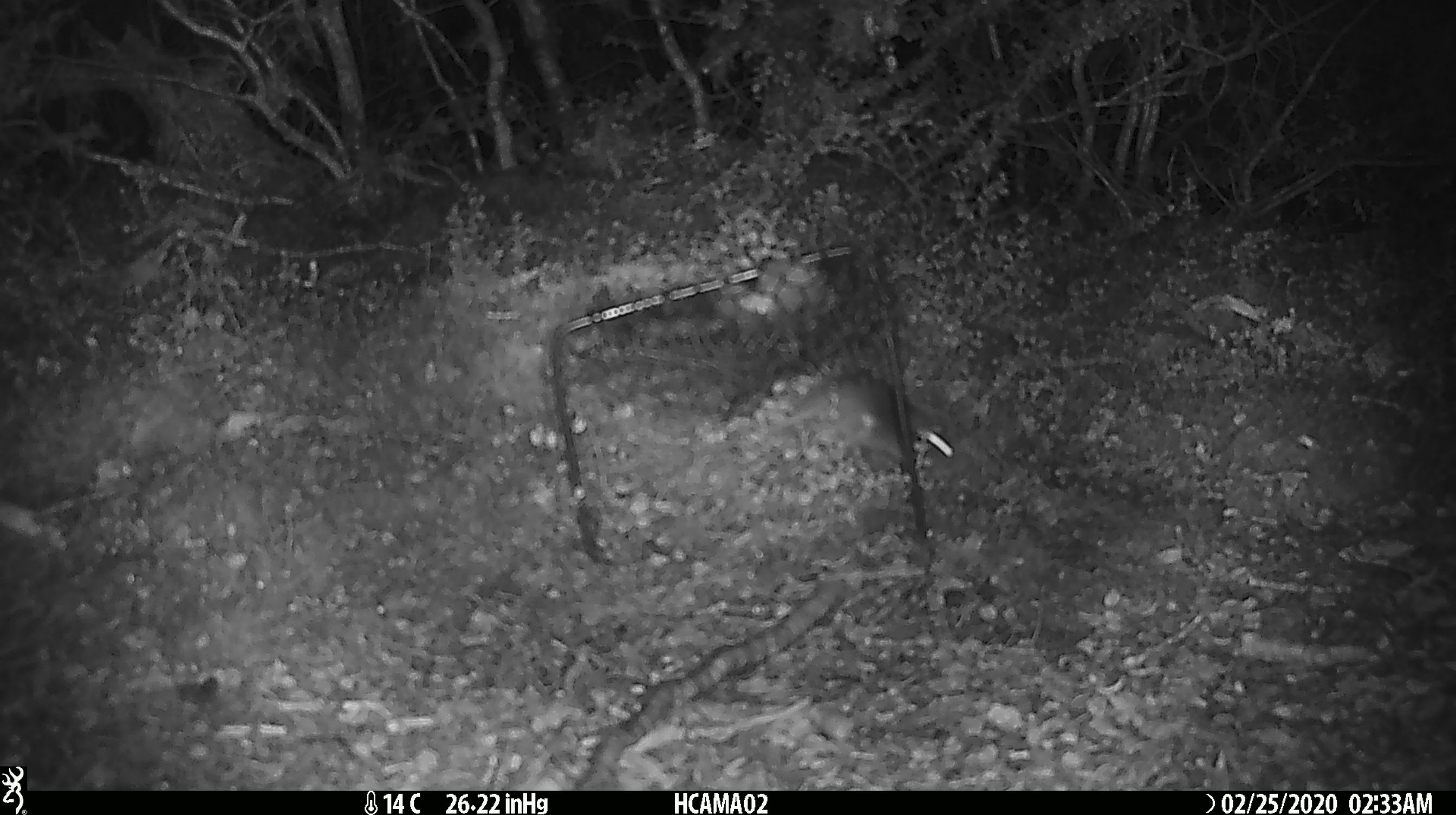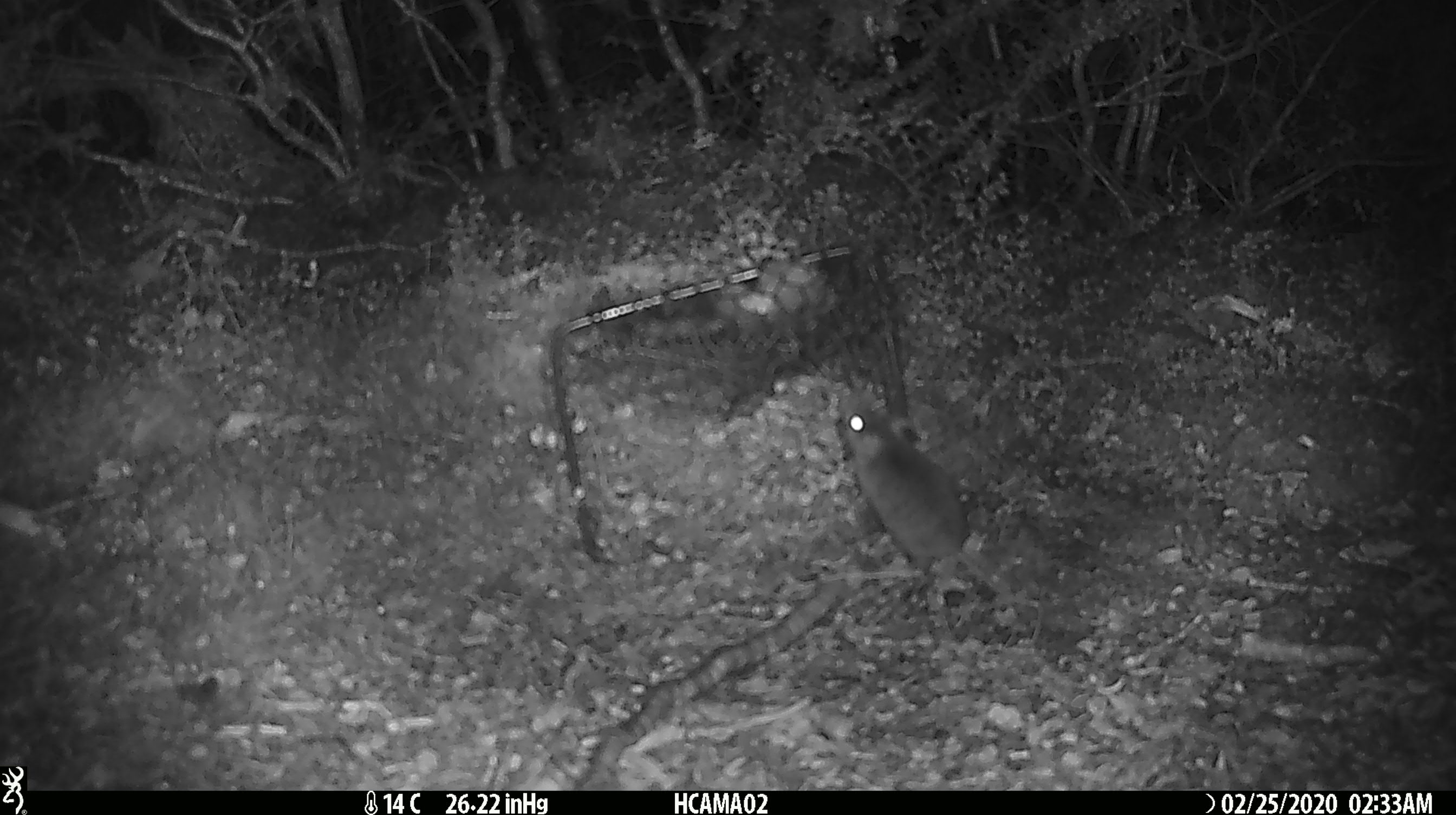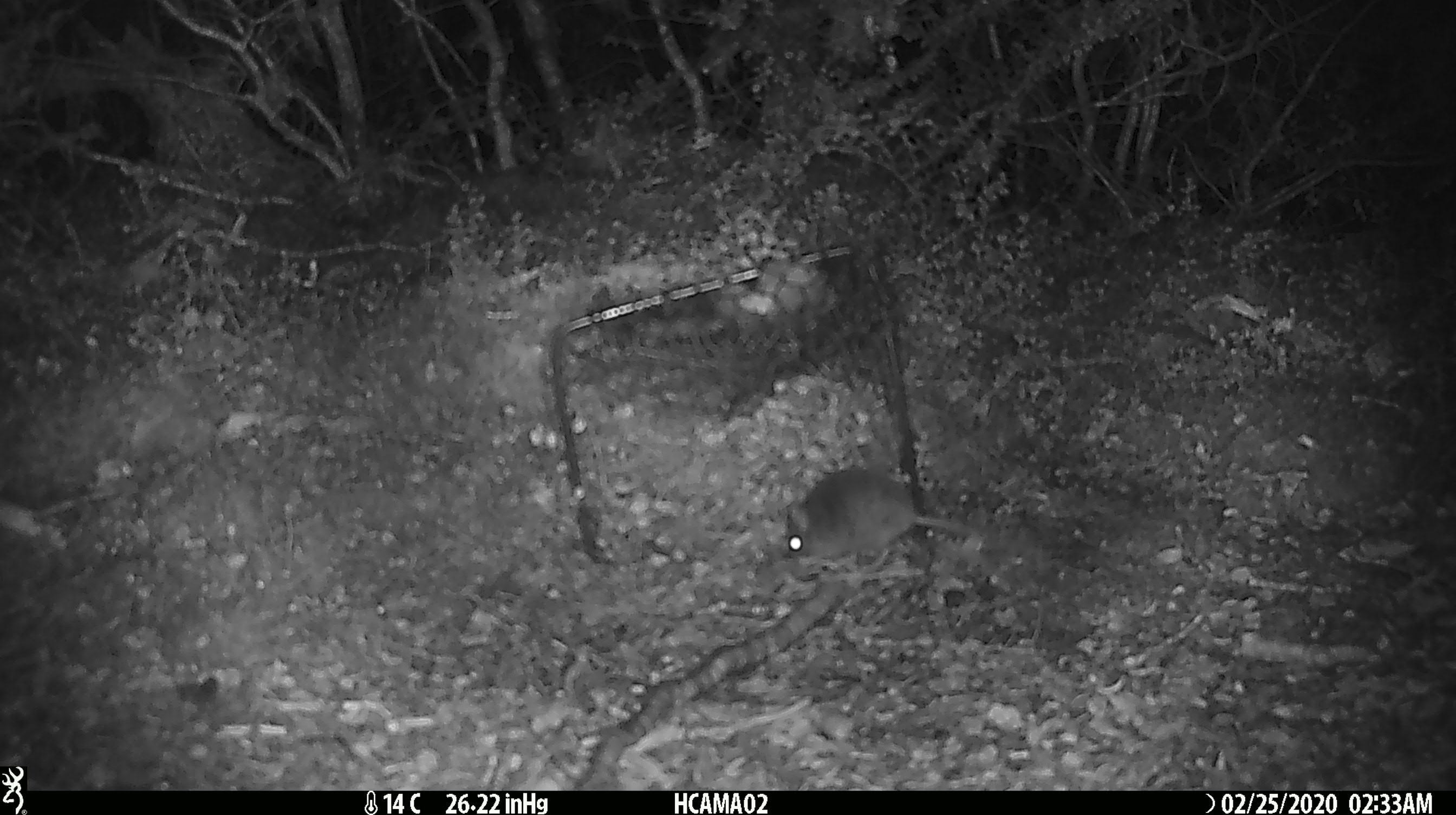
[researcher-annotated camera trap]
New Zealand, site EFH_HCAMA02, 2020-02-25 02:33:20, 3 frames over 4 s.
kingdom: Animalia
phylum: Chordata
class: Mammalia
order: Rodentia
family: Muridae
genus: Mus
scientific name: Mus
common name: mouse